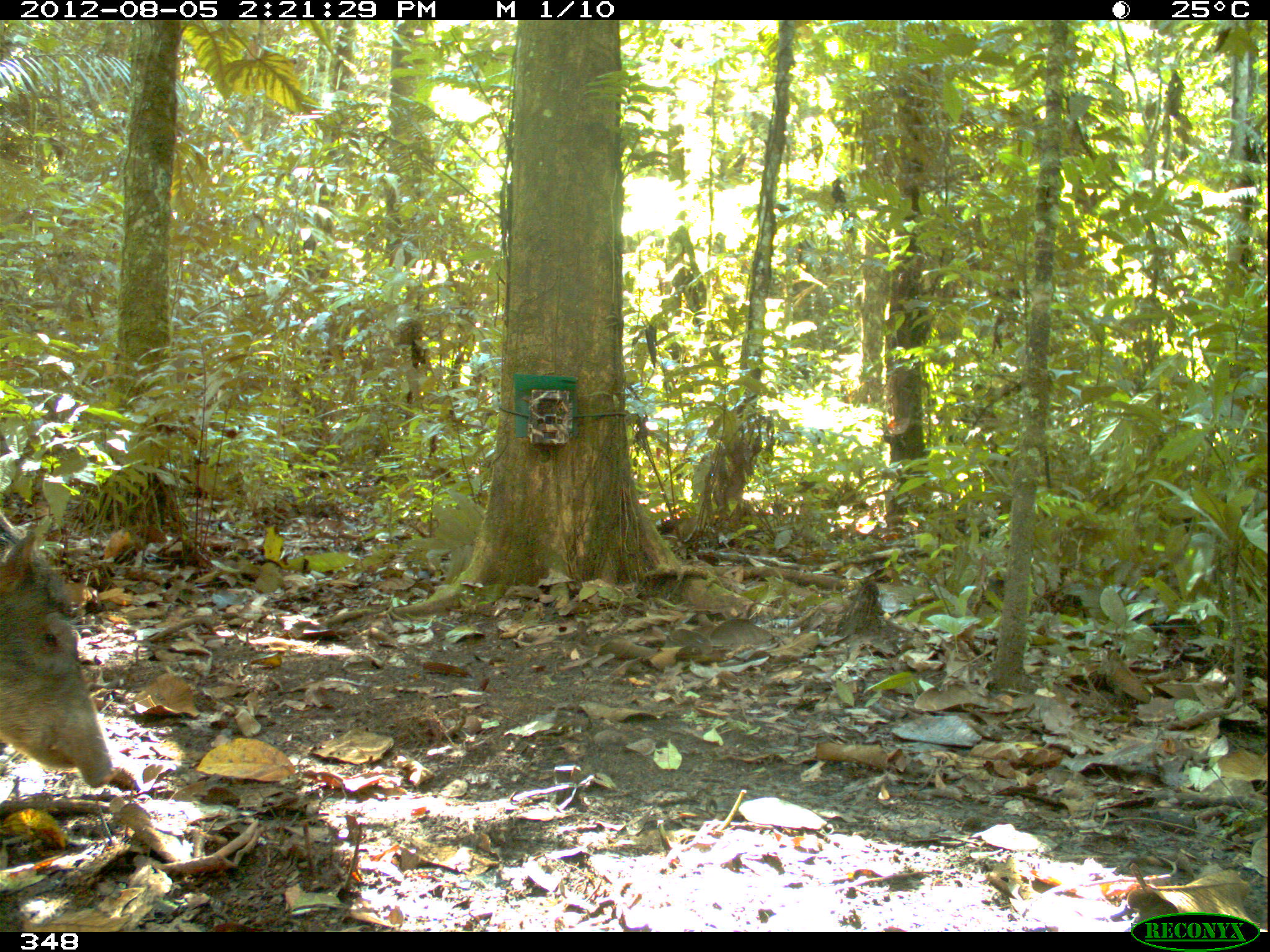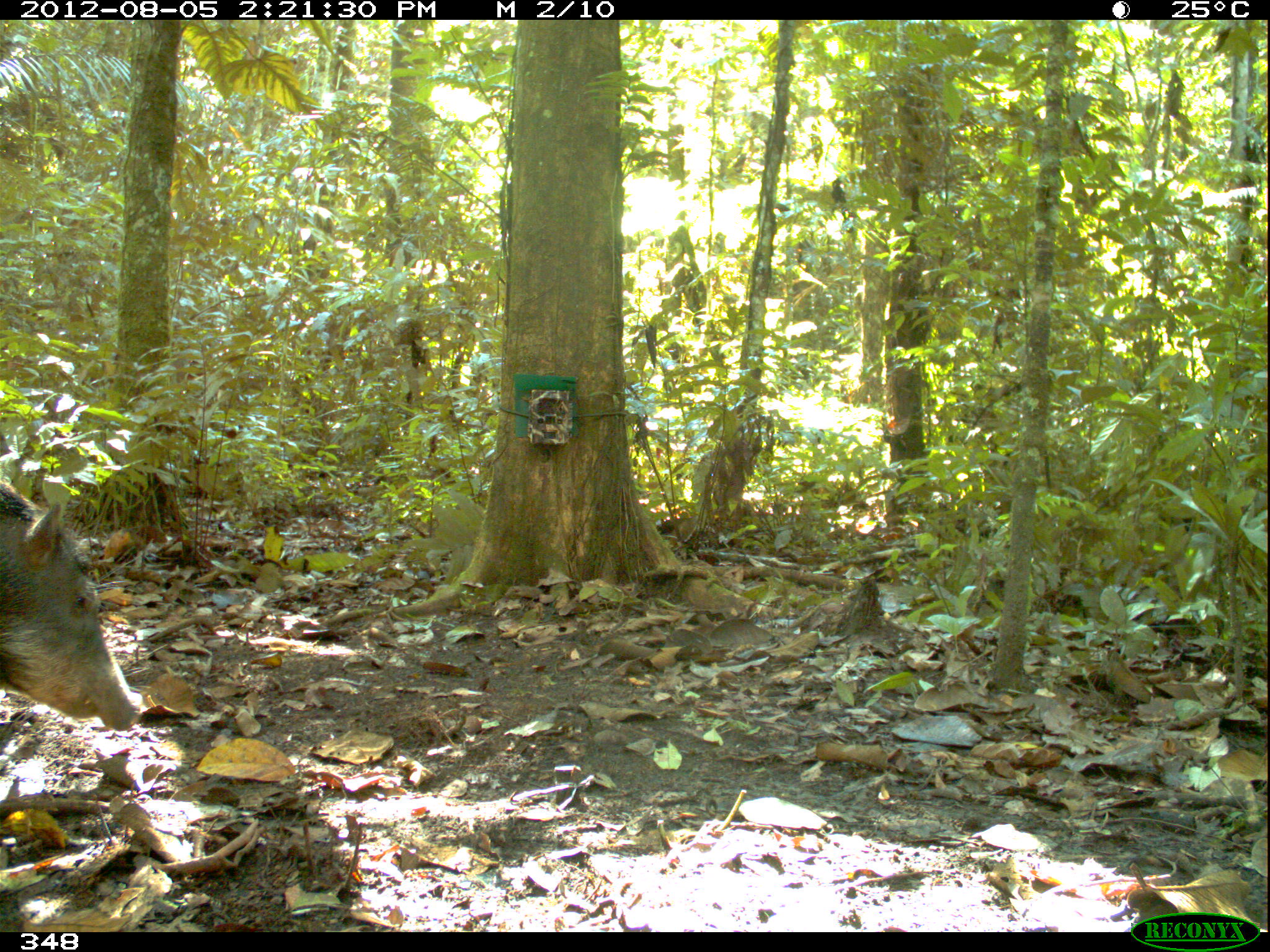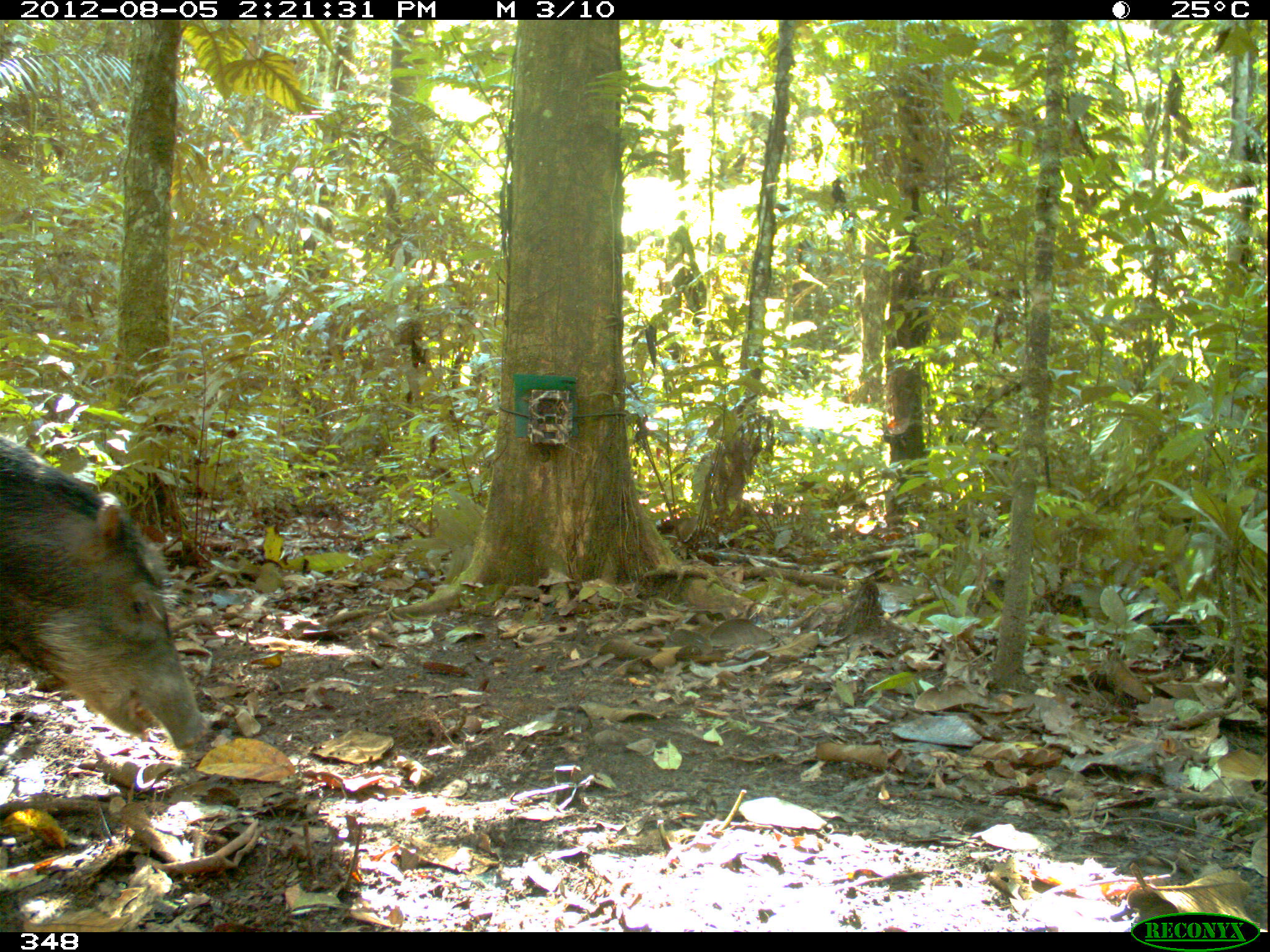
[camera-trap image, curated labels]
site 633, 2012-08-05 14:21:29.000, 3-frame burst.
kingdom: Animalia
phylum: Chordata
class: Mammalia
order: Artiodactyla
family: Tayassuidae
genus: Tayassu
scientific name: Tayassu pecari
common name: white-lipped peccary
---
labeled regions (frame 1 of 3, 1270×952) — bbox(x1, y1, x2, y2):
tayassu pecari: bbox(0, 525, 119, 789)